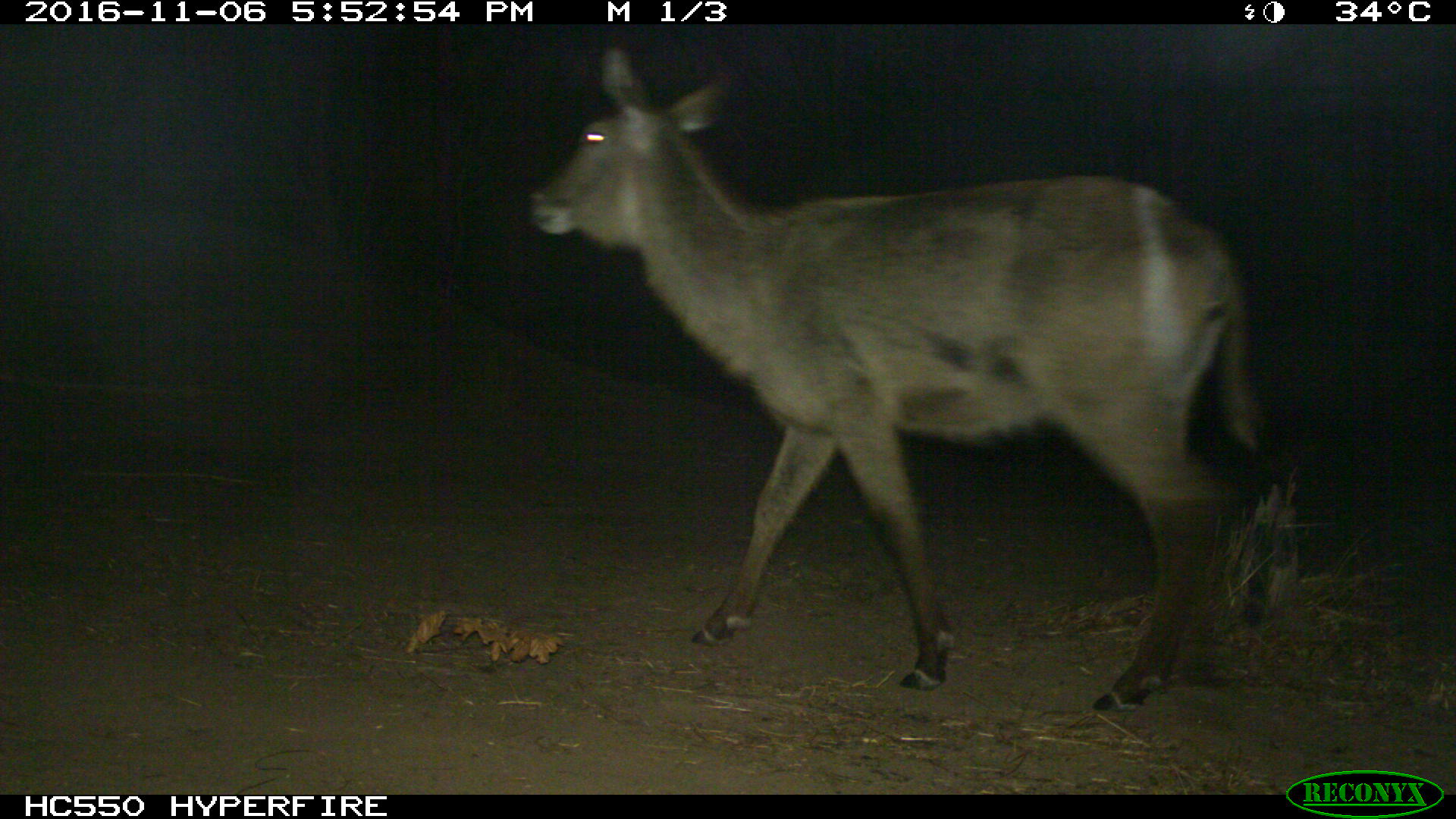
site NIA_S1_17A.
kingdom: Animalia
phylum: Chordata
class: Mammalia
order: Artiodactyla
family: Bovidae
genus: Kobus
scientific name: Kobus ellipsiprymnus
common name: waterbuck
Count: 1.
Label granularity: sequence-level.